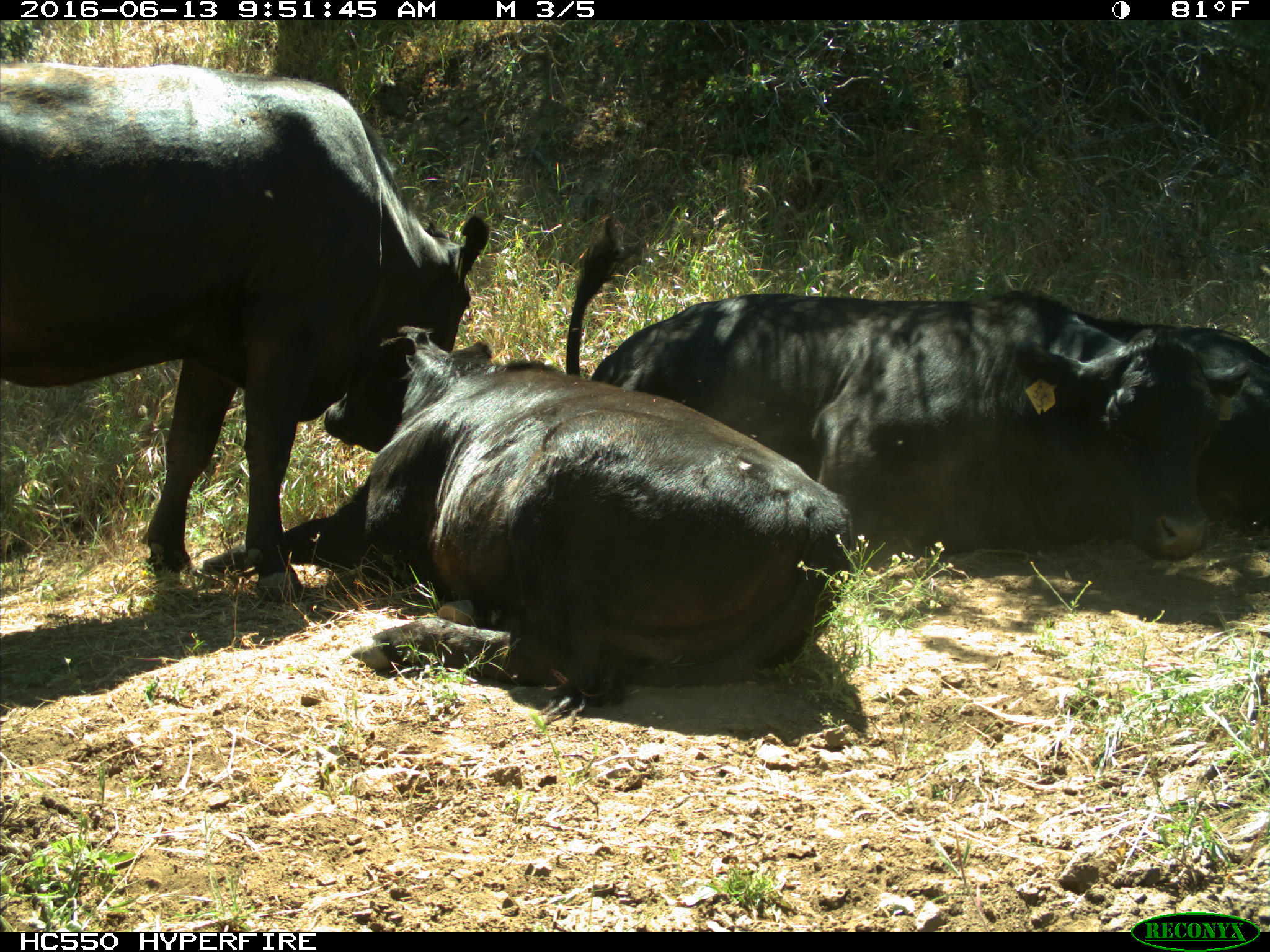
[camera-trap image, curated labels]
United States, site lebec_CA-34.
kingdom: Animalia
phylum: Chordata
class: Mammalia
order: Artiodactyla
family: Bovidae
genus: Bos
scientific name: Bos taurus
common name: domestic cow